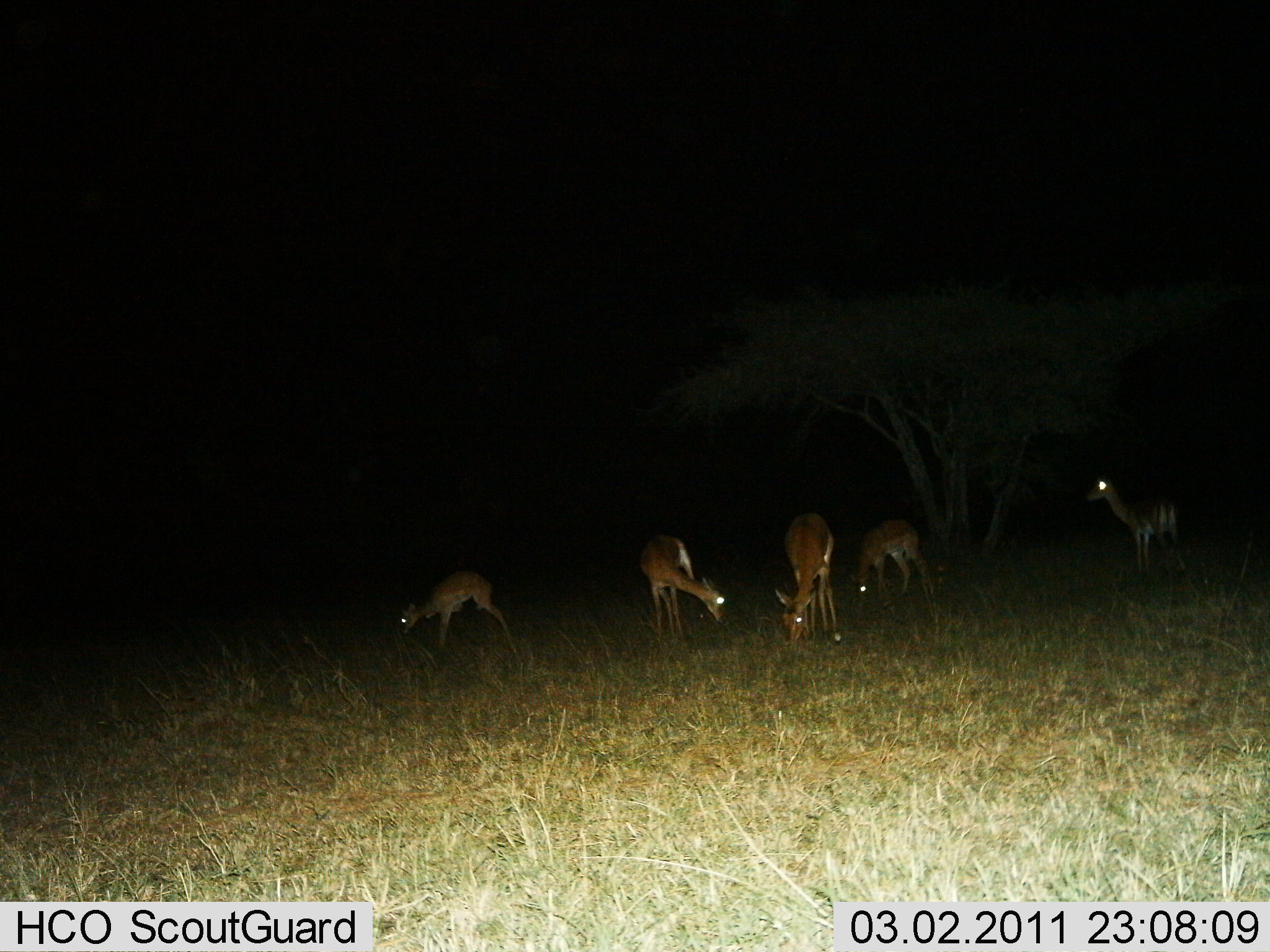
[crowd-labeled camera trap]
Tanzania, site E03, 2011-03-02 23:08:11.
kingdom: Animalia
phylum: Chordata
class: Mammalia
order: Artiodactyla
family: Bovidae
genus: Nanger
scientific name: Nanger granti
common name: grant's gazelle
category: gazellegrants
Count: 5.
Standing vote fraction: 50%.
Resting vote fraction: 0%.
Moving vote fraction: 12%.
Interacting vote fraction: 0%.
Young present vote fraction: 25%.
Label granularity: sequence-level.